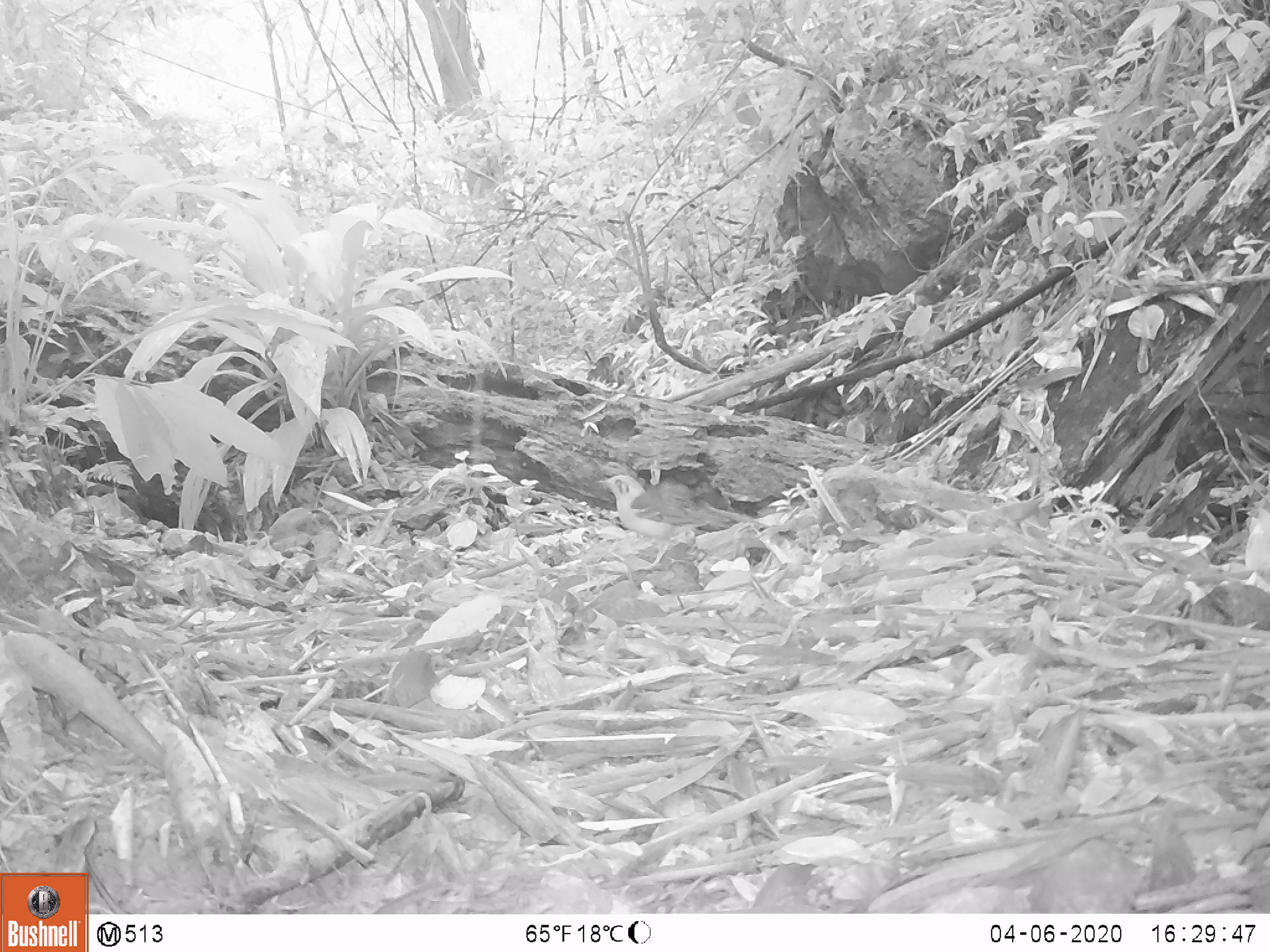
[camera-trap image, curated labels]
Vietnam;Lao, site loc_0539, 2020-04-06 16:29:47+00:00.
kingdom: Animalia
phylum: Chordata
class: Aves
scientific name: Aves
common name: bird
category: unidentified bird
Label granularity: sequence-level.